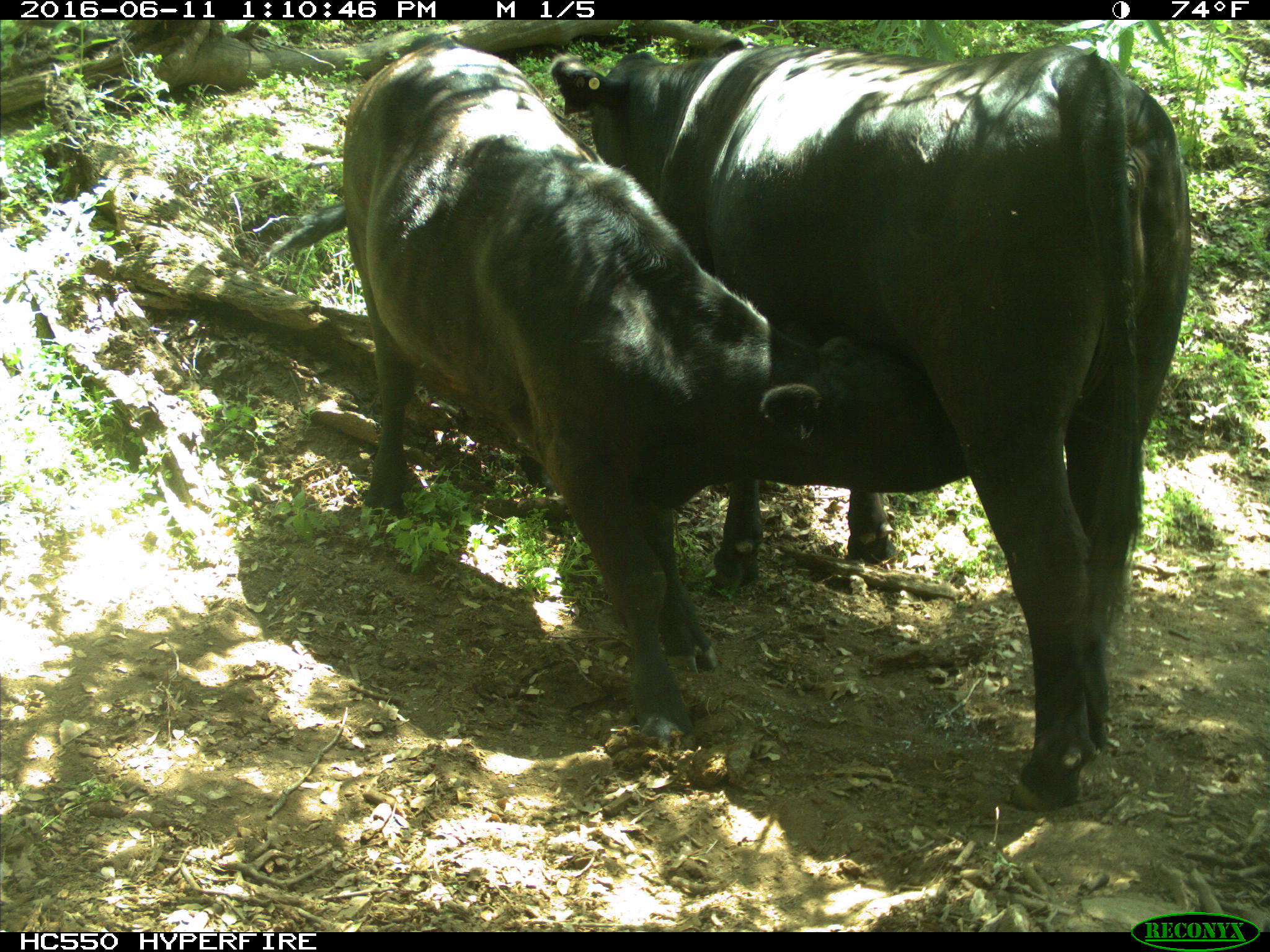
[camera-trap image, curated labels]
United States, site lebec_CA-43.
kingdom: Animalia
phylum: Chordata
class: Mammalia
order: Artiodactyla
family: Bovidae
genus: Bos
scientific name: Bos taurus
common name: domestic cow